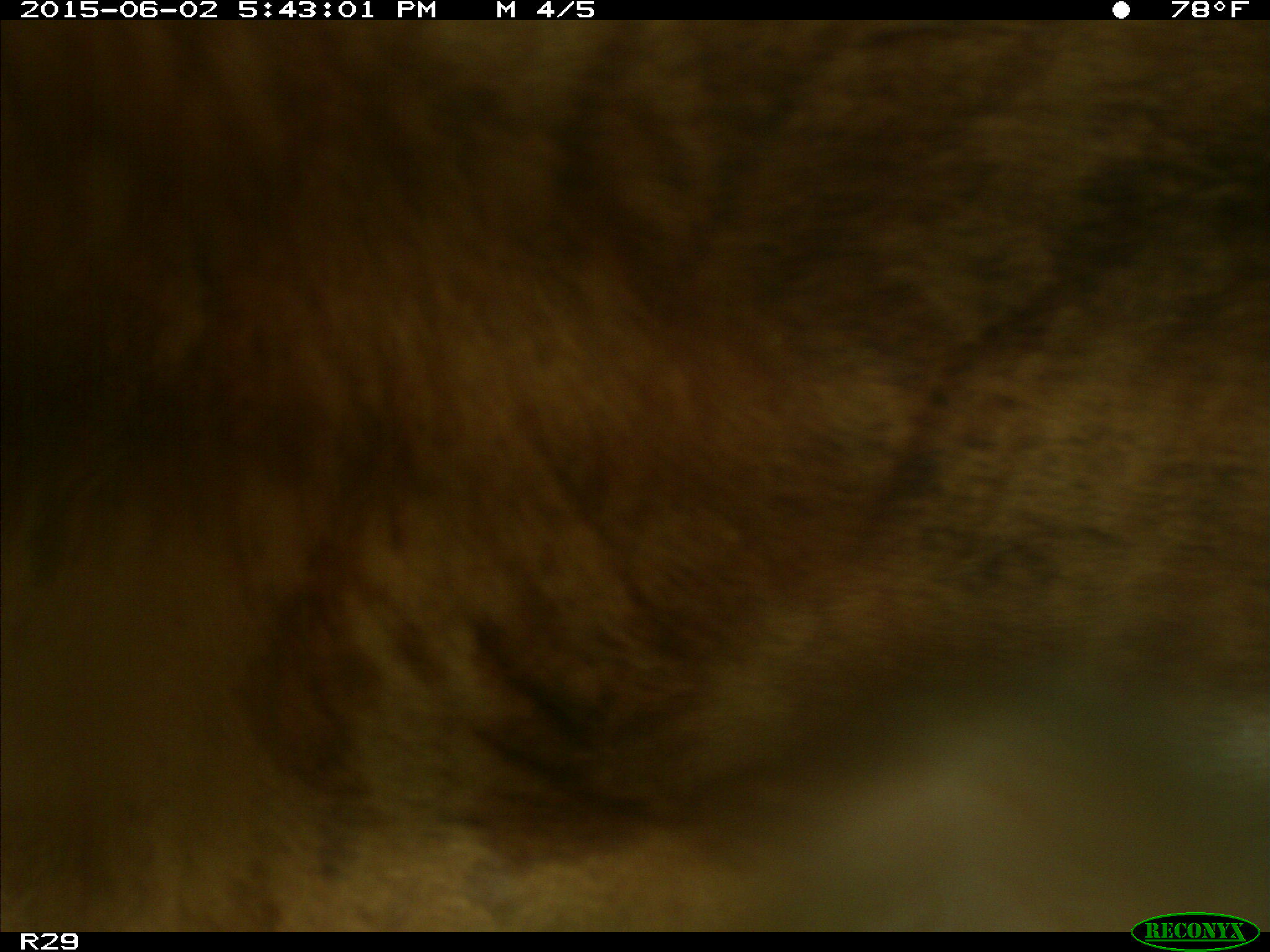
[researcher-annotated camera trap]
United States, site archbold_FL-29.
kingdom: Animalia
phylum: Chordata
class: Mammalia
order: Artiodactyla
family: Bovidae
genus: Bos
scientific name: Bos taurus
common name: domestic cow